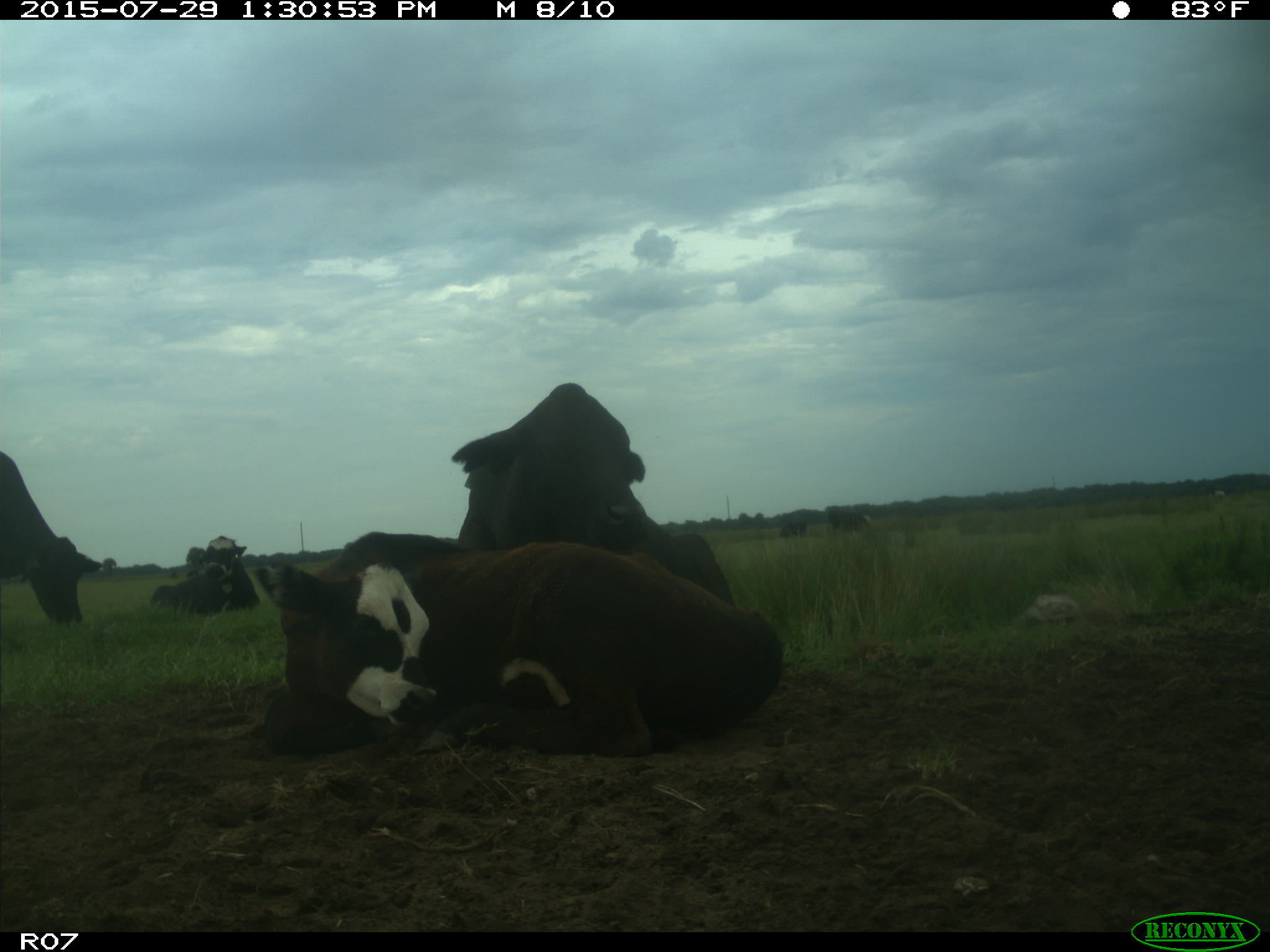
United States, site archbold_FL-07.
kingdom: Animalia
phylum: Chordata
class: Mammalia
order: Artiodactyla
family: Bovidae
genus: Bos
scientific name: Bos taurus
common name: domestic cow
Bos taurus (domestic cow).